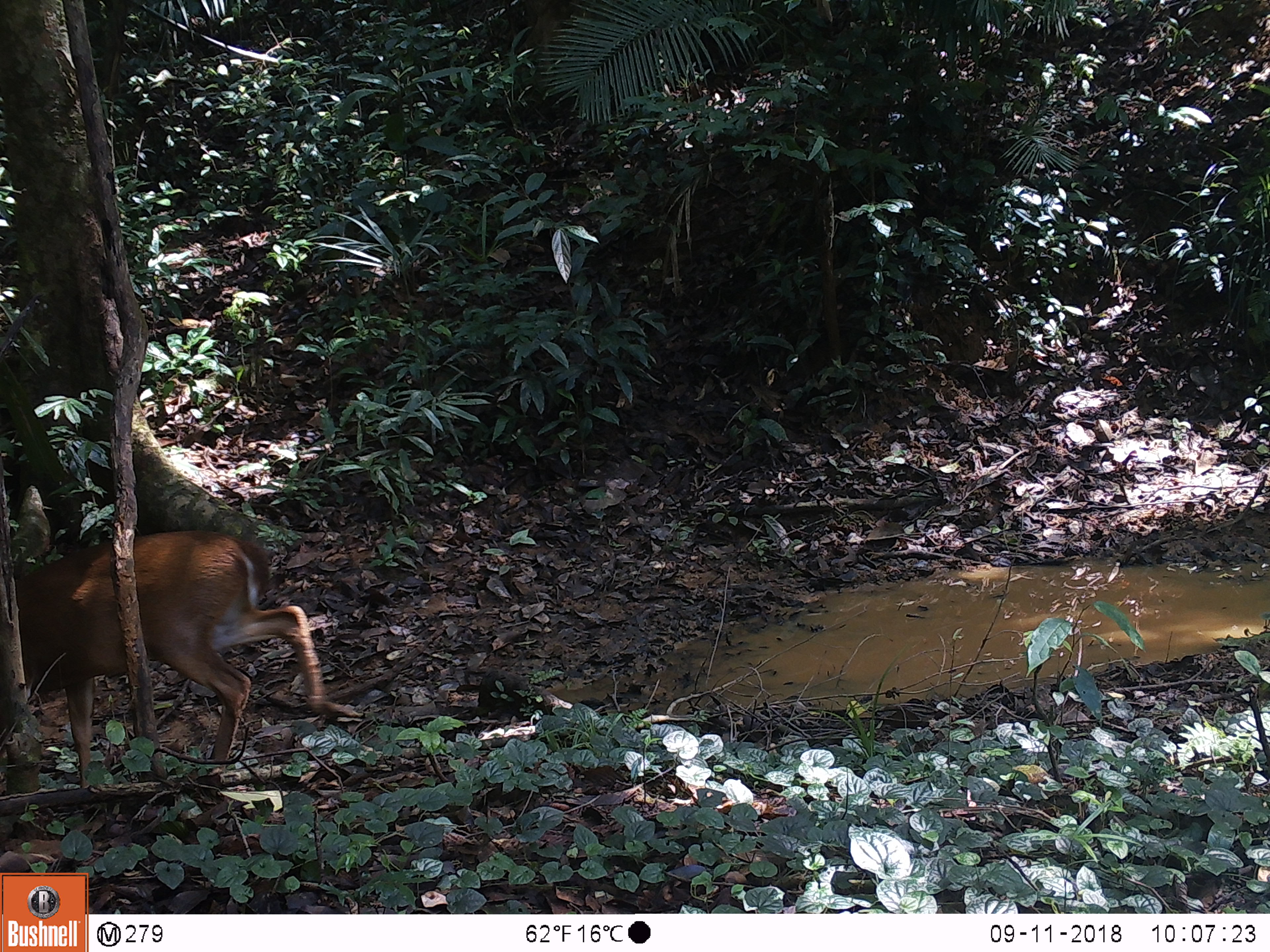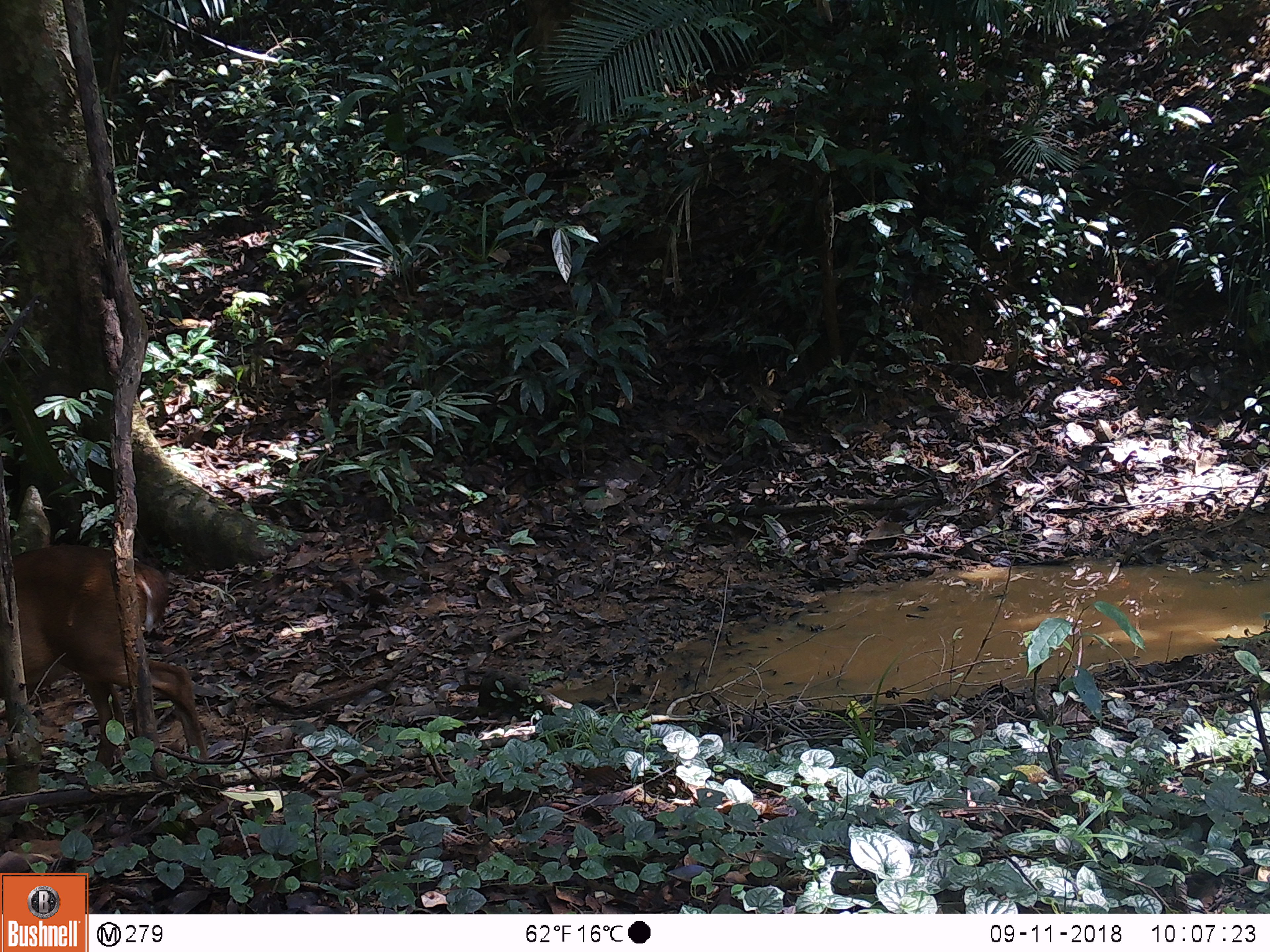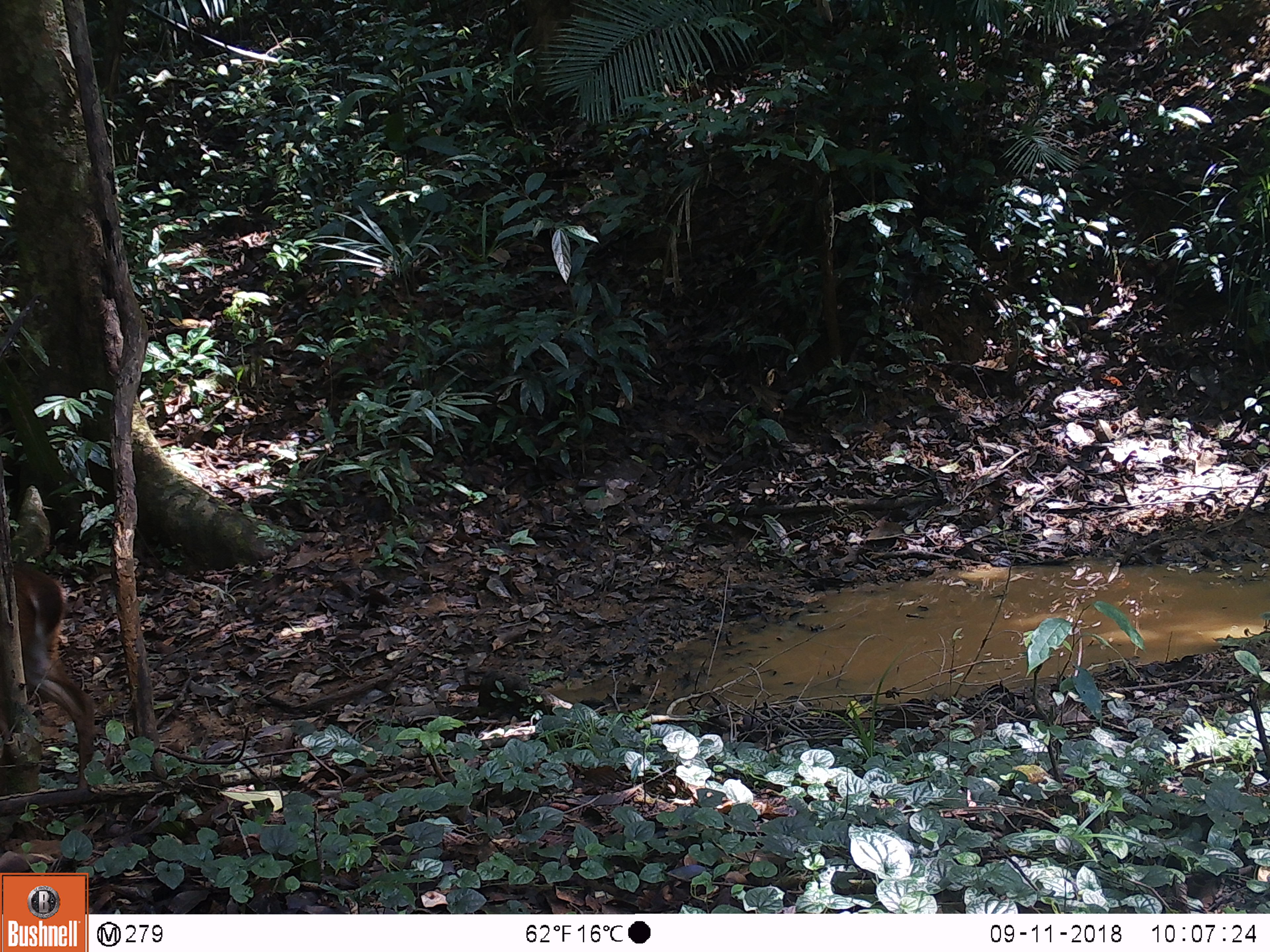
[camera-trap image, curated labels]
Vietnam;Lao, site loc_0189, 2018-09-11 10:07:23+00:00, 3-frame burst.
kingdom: Animalia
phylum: Chordata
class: Mammalia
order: Artiodactyla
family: Cervidae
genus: Muntiacus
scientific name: Muntiacus vuquangensis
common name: large-antlered muntjac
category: large antlered muntjac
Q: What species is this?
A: Large antlered muntjac (large-antlered muntjac) (Muntiacus vuquangensis).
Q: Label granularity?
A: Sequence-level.